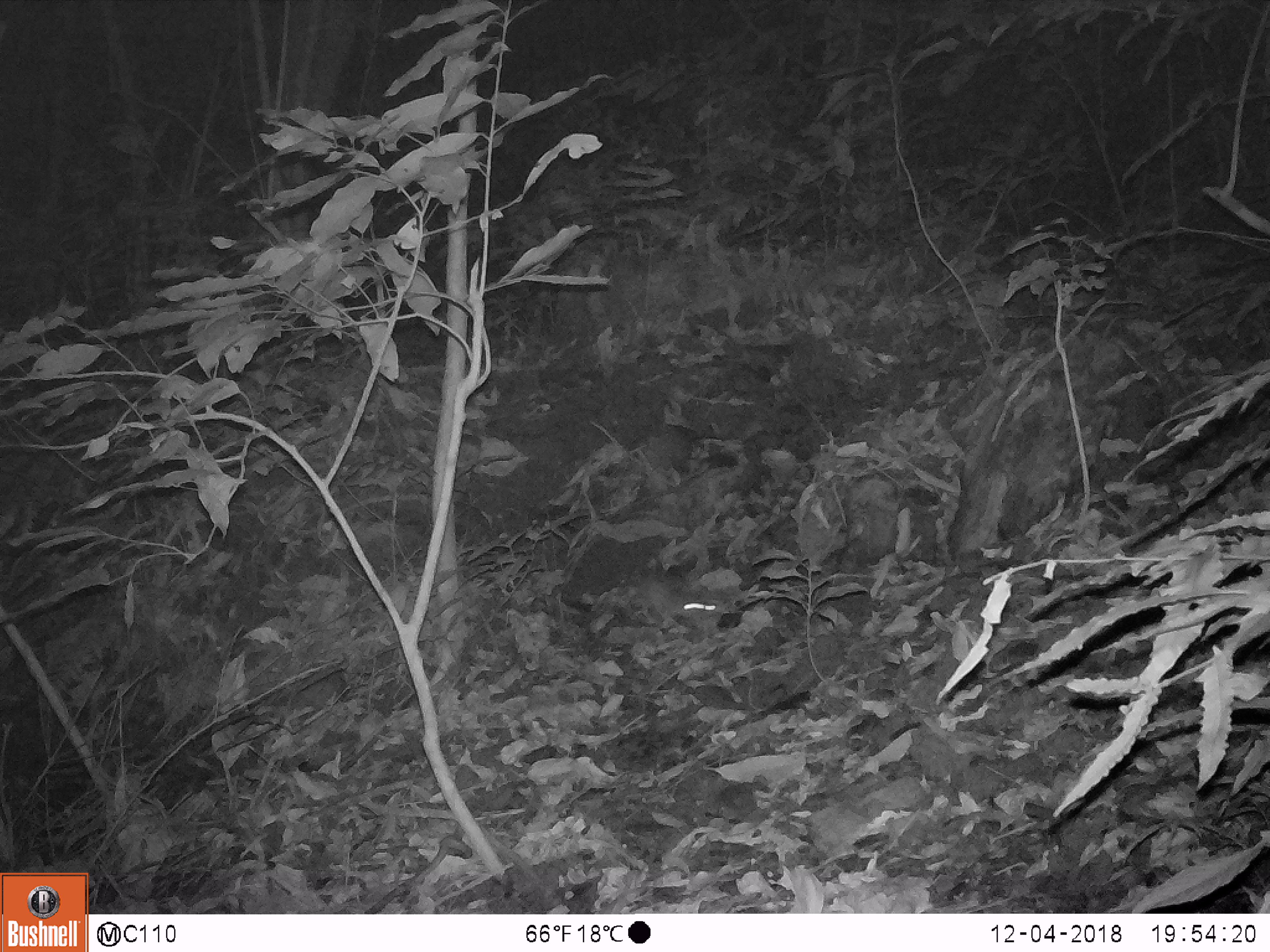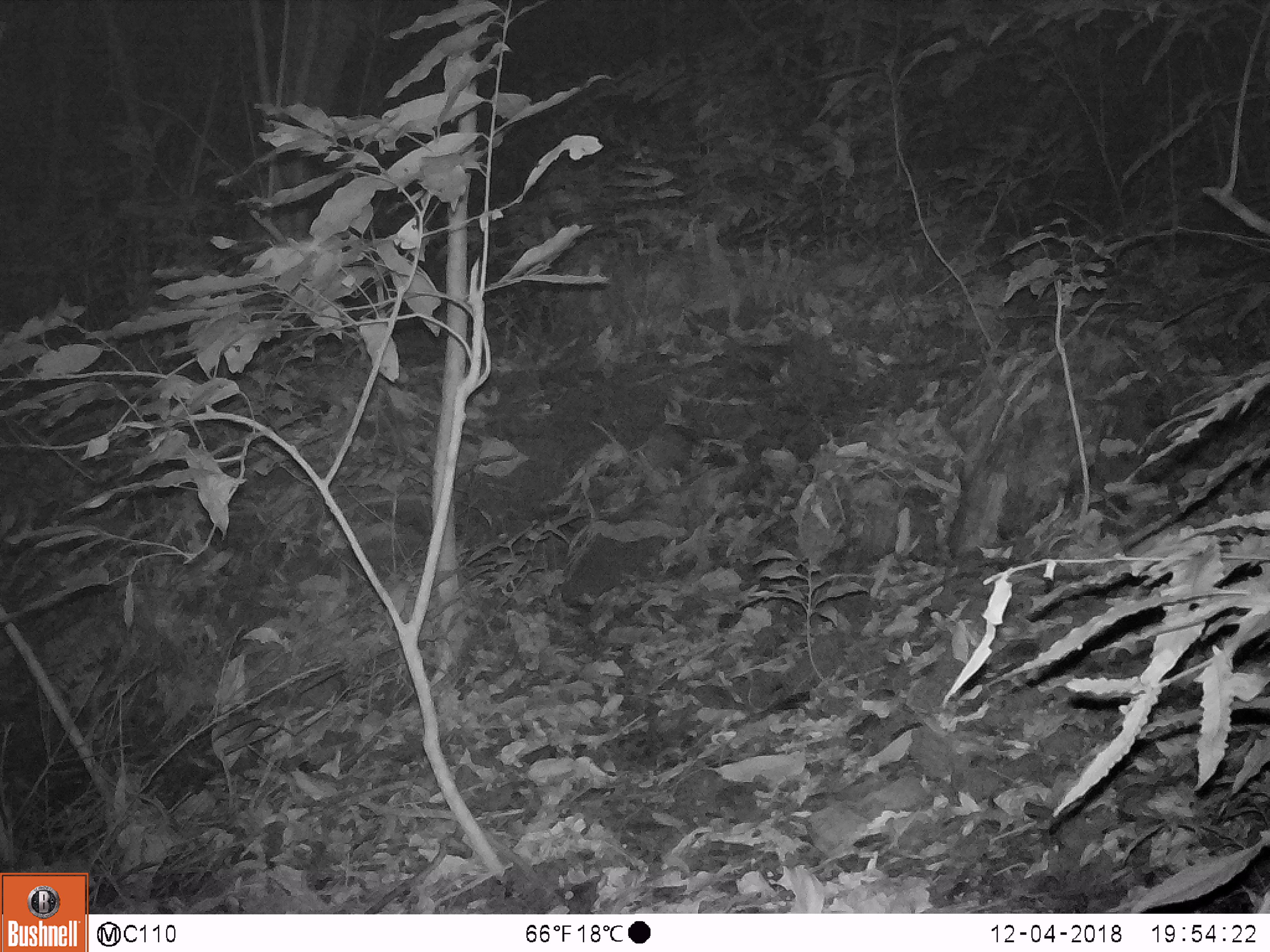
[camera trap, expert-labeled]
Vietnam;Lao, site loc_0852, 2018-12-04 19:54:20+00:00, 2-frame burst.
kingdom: Animalia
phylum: Chordata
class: Mammalia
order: Rodentia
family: Muridae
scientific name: Muridae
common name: old-world mice and rats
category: unidentified murid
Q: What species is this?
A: Unidentified murid (old-world mice and rats) (Muridae).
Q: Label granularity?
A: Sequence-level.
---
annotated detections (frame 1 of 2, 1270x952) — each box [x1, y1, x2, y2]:
unidentified murid: [646, 575, 735, 630]